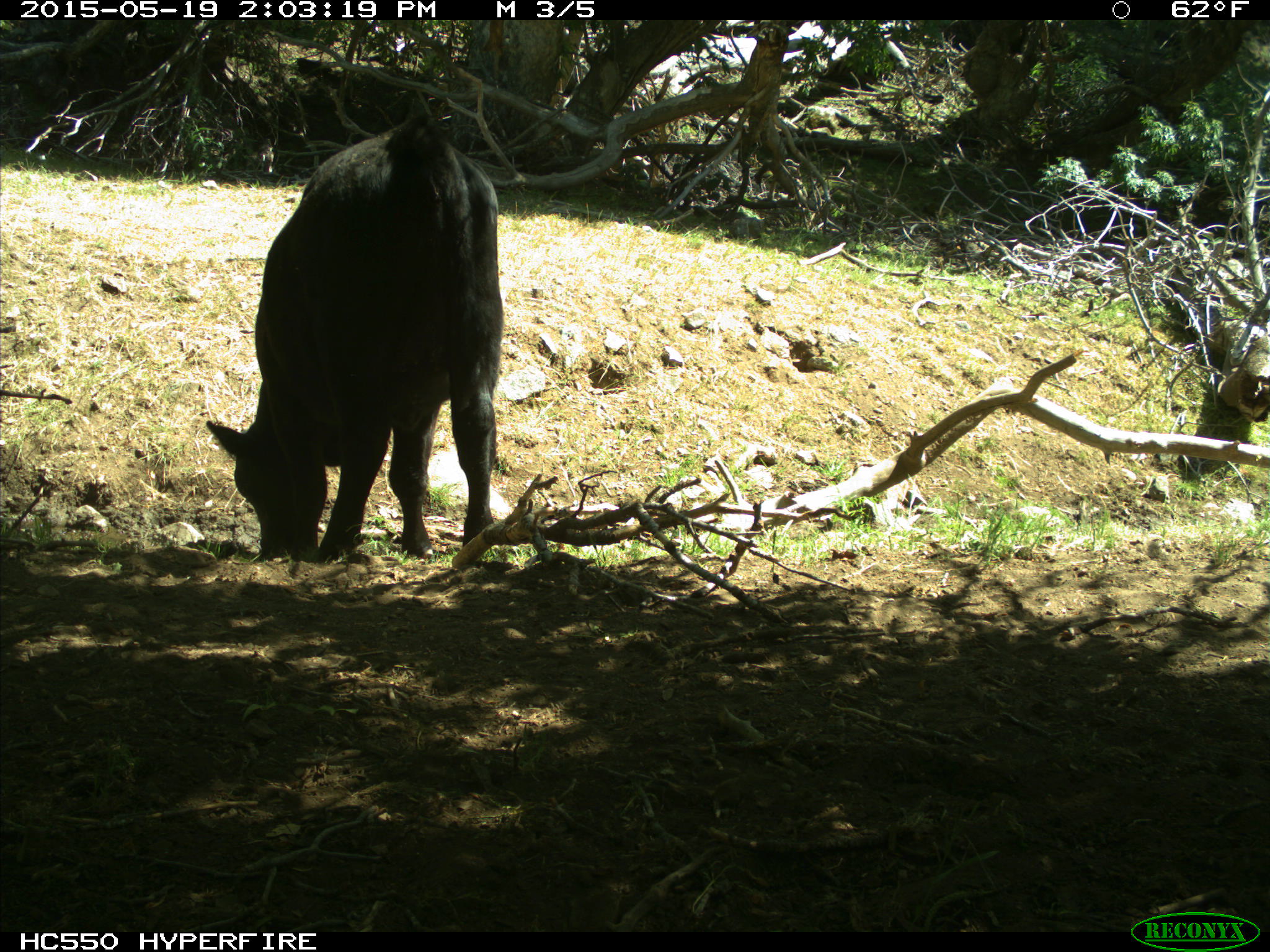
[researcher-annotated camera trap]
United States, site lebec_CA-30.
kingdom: Animalia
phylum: Chordata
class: Mammalia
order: Artiodactyla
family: Bovidae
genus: Bos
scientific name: Bos taurus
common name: domestic cow